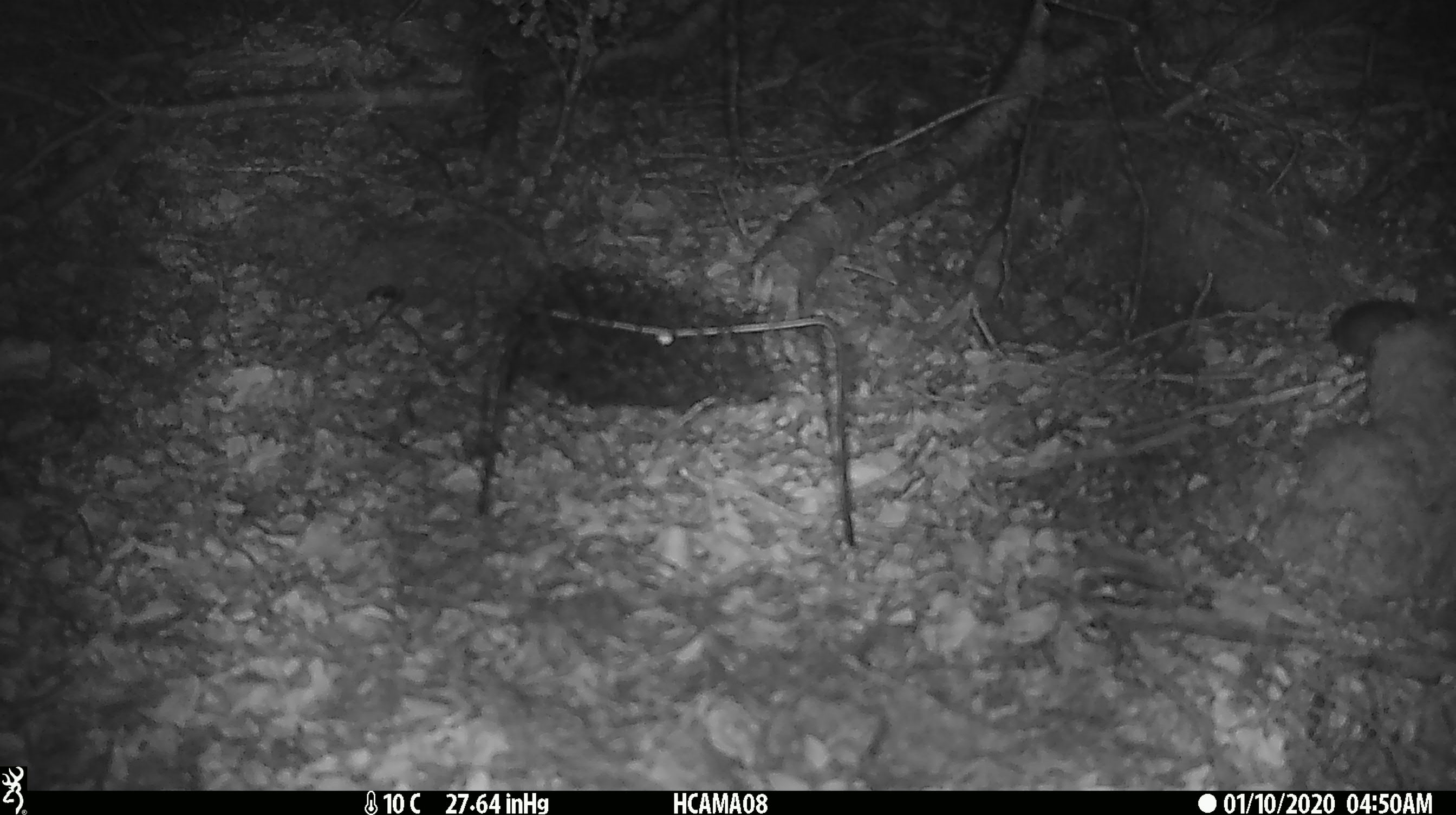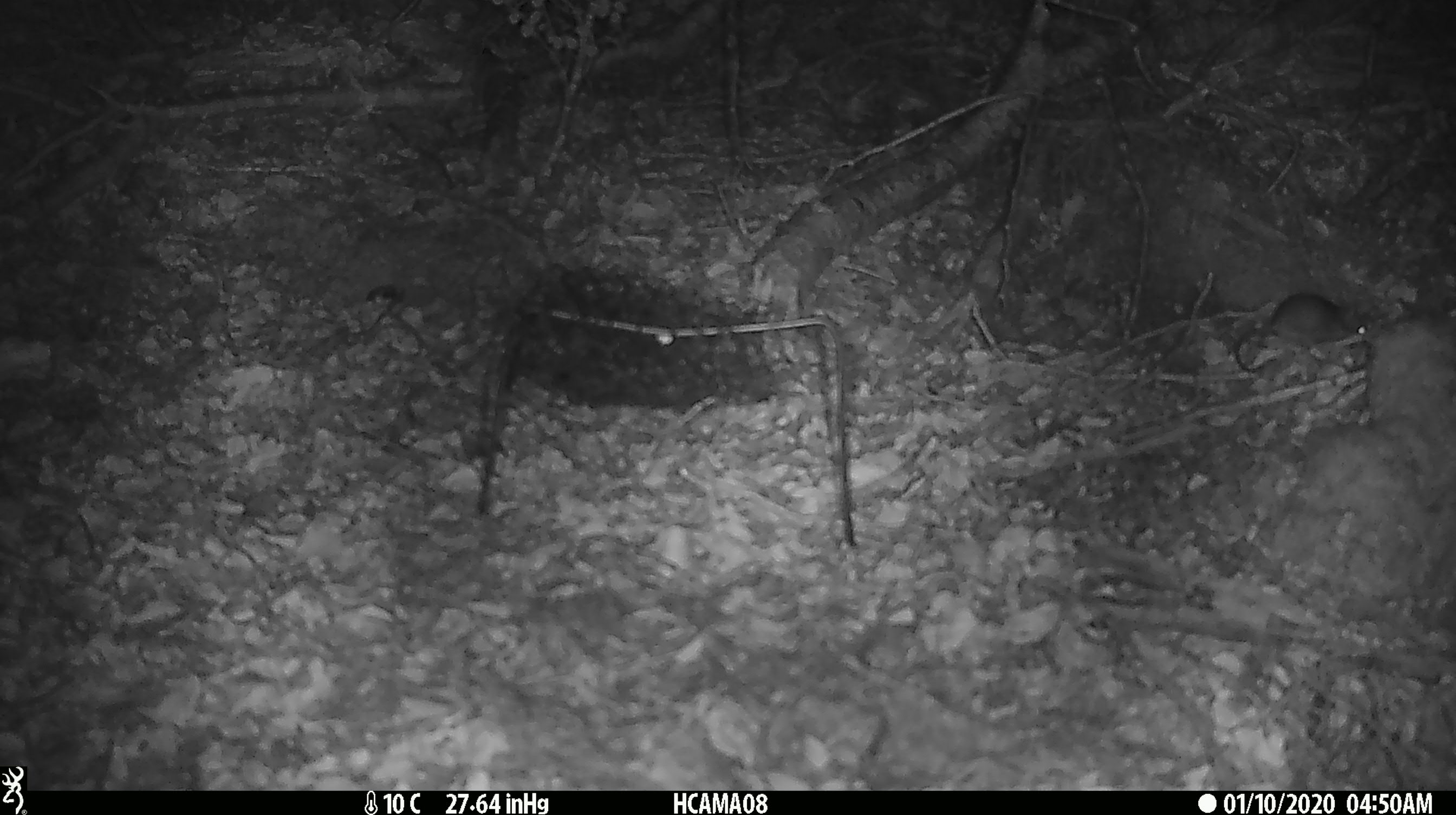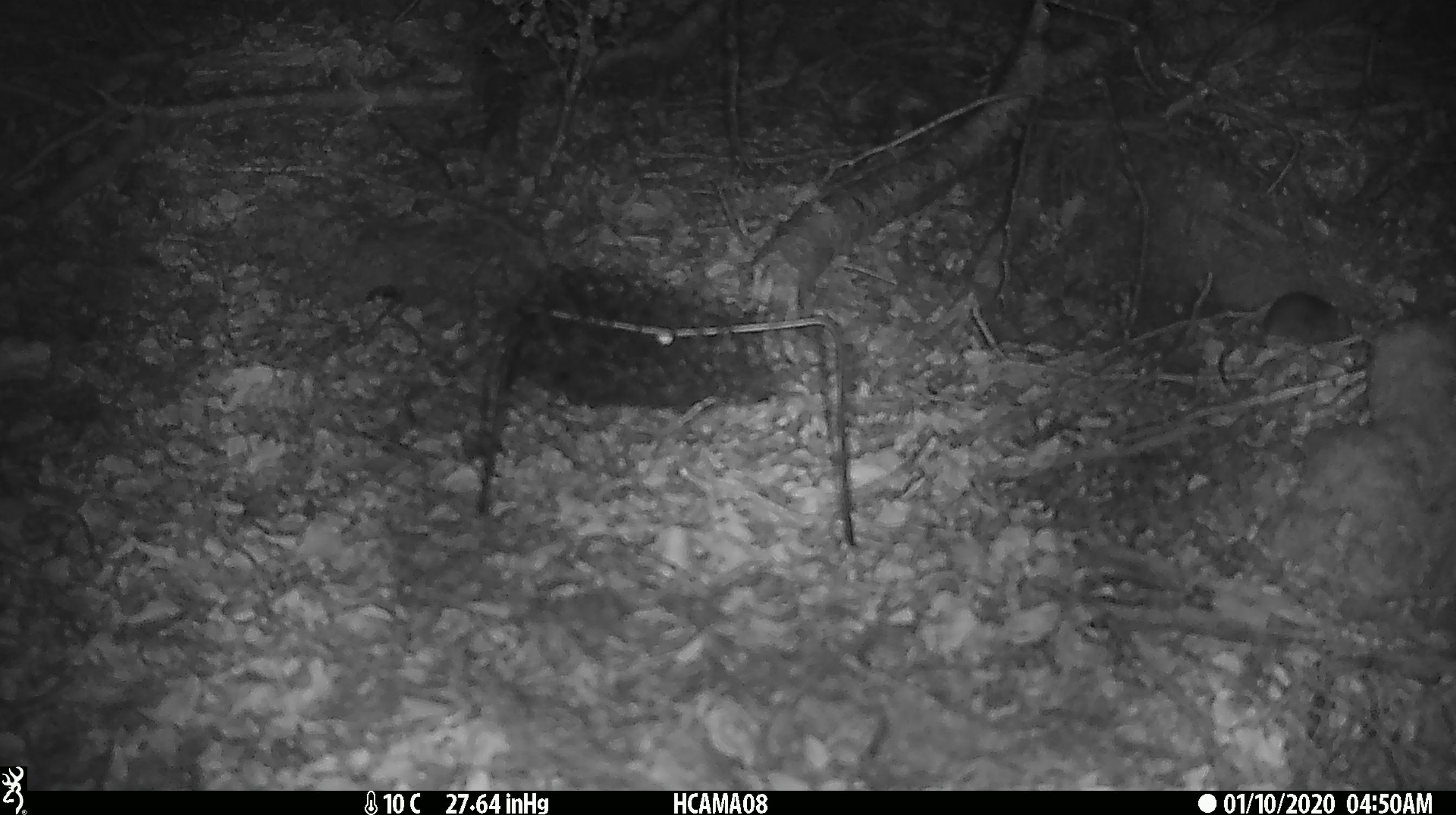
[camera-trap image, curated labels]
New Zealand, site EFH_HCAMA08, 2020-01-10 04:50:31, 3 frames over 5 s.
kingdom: Animalia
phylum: Chordata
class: Mammalia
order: Rodentia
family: Muridae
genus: Mus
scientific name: Mus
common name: mouse